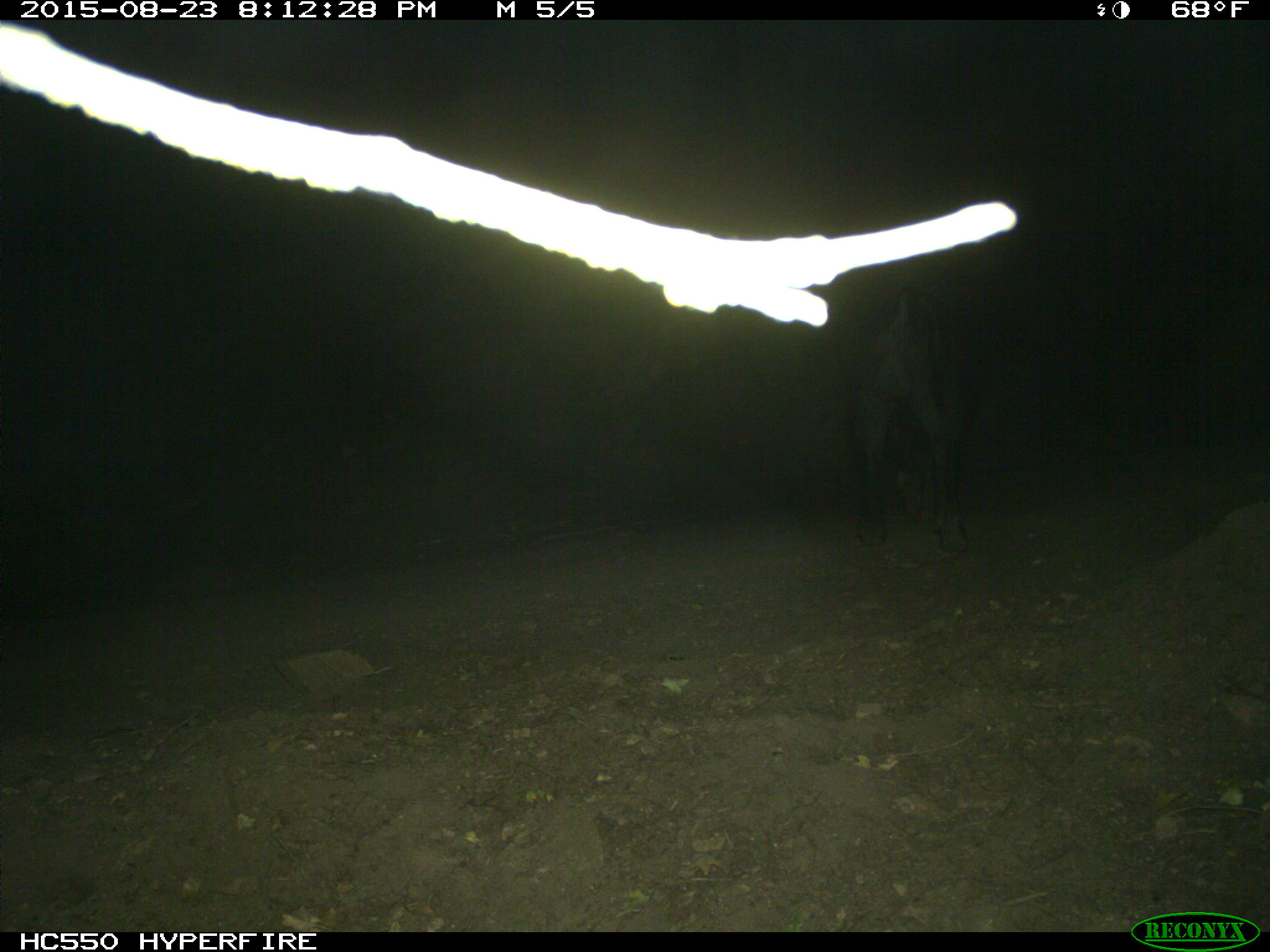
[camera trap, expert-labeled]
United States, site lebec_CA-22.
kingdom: Animalia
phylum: Chordata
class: Mammalia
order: Artiodactyla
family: Suidae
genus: Sus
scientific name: Sus scrofa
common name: wild boar